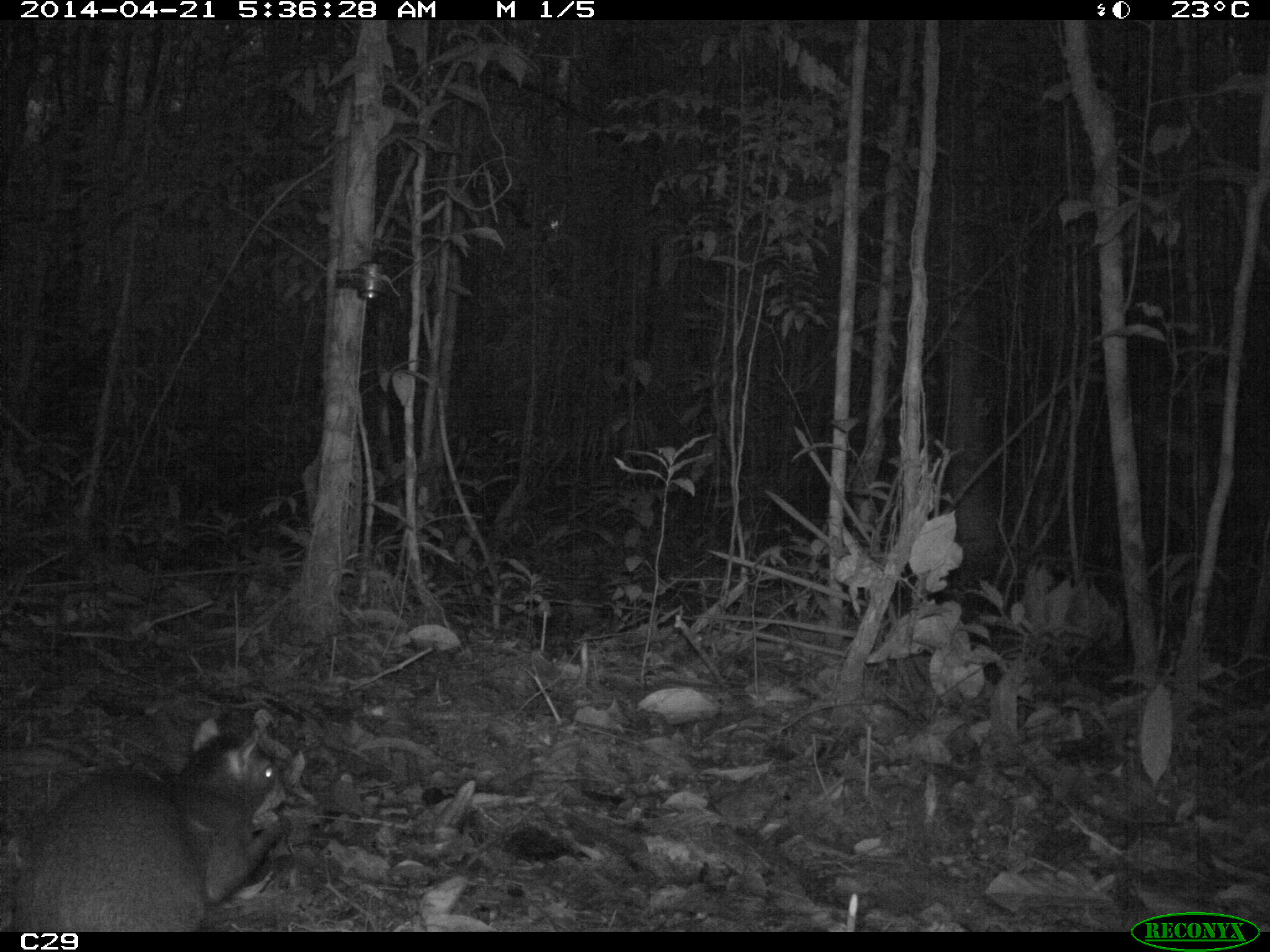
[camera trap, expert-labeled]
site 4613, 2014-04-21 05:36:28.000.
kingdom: Animalia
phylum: Chordata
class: Mammalia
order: Rodentia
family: Dasyproctidae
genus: Dasyprocta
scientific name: Dasyprocta leporina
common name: red-rumped agouti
Dasyprocta leporina (red-rumped agouti), count 1, age adult.